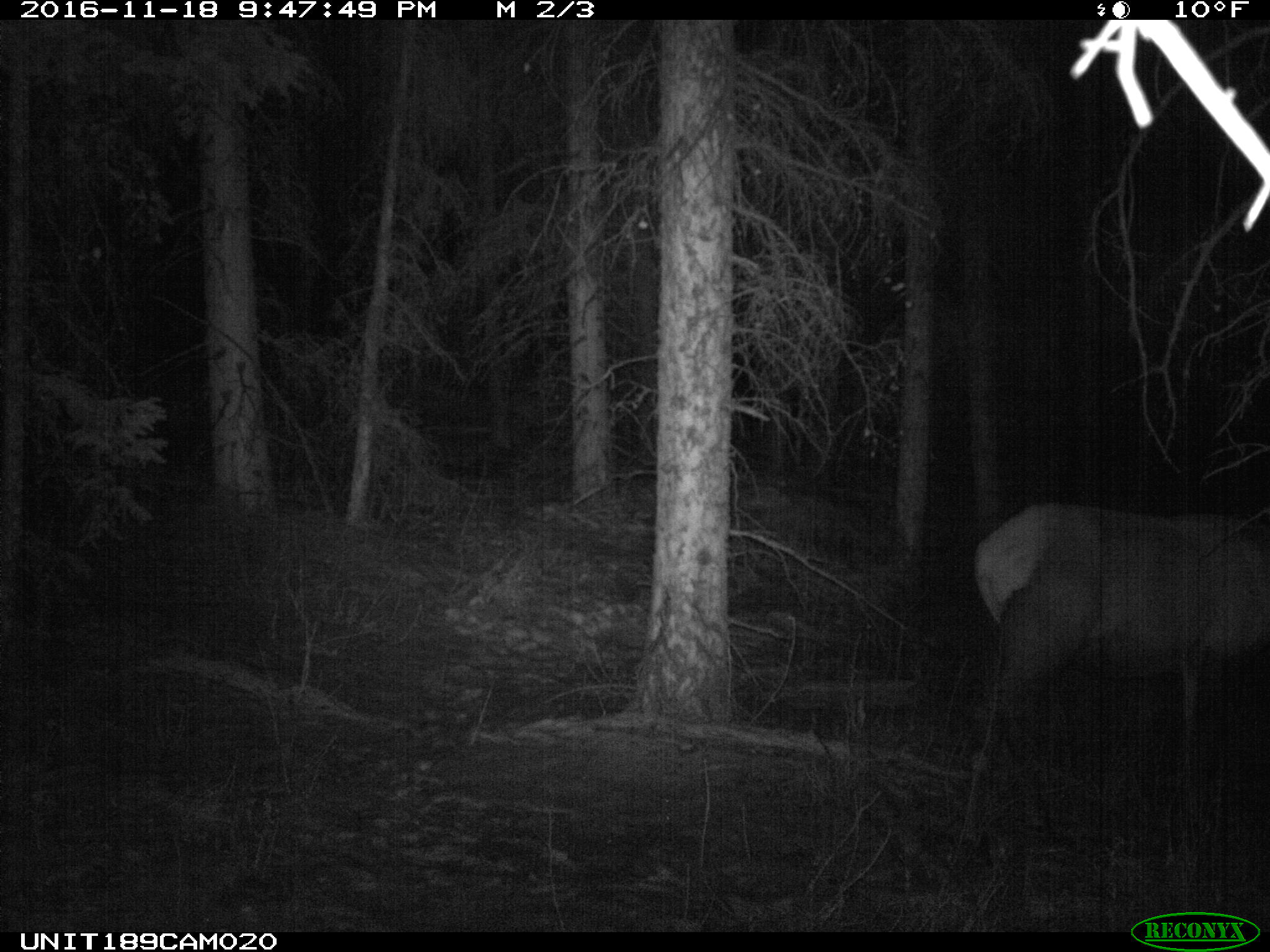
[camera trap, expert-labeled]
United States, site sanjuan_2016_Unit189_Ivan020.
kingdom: Animalia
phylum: Chordata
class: Mammalia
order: Artiodactyla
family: Cervidae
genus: Cervus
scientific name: Cervus elaphus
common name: red deer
Cervus elaphus (red deer).